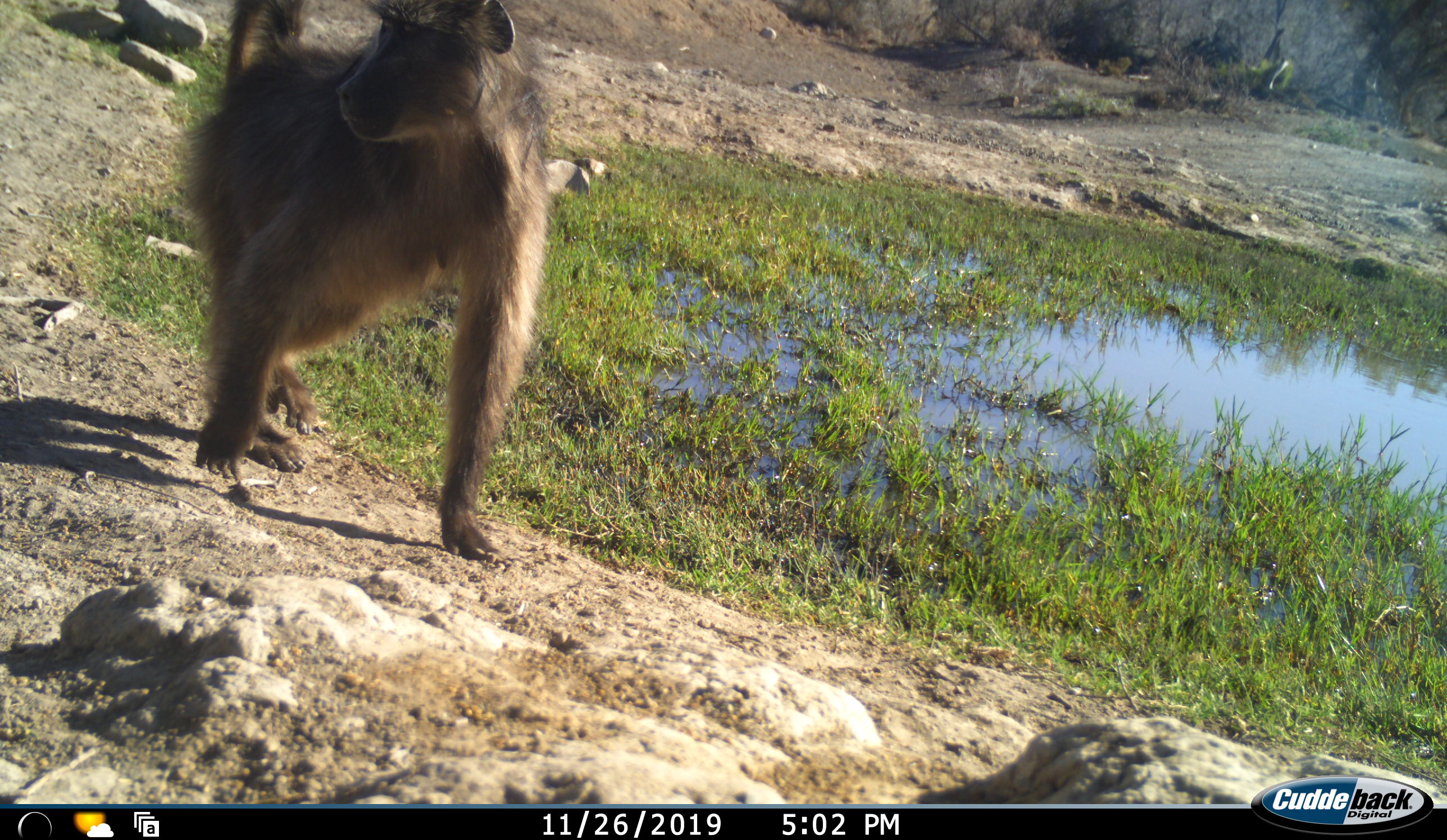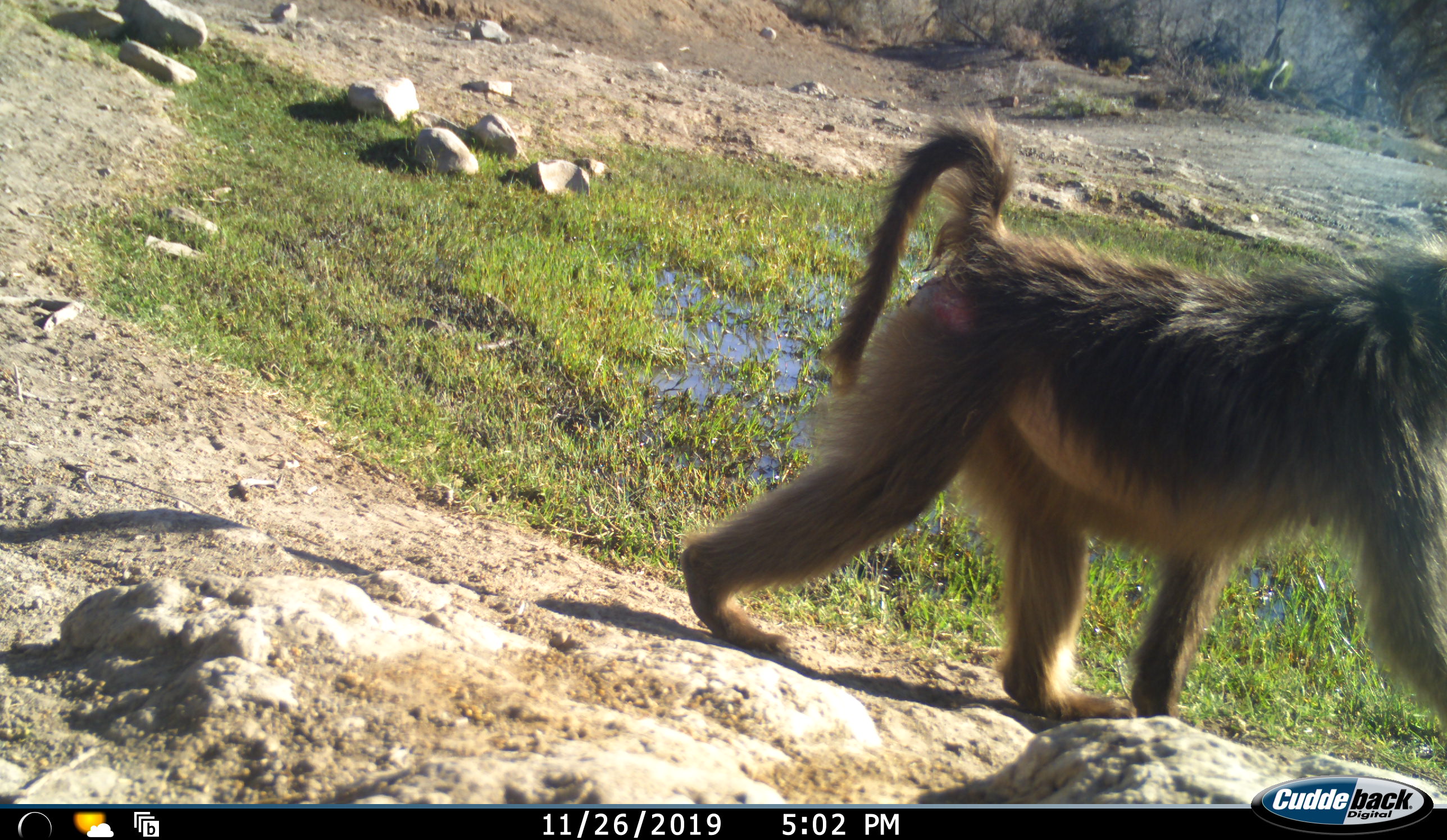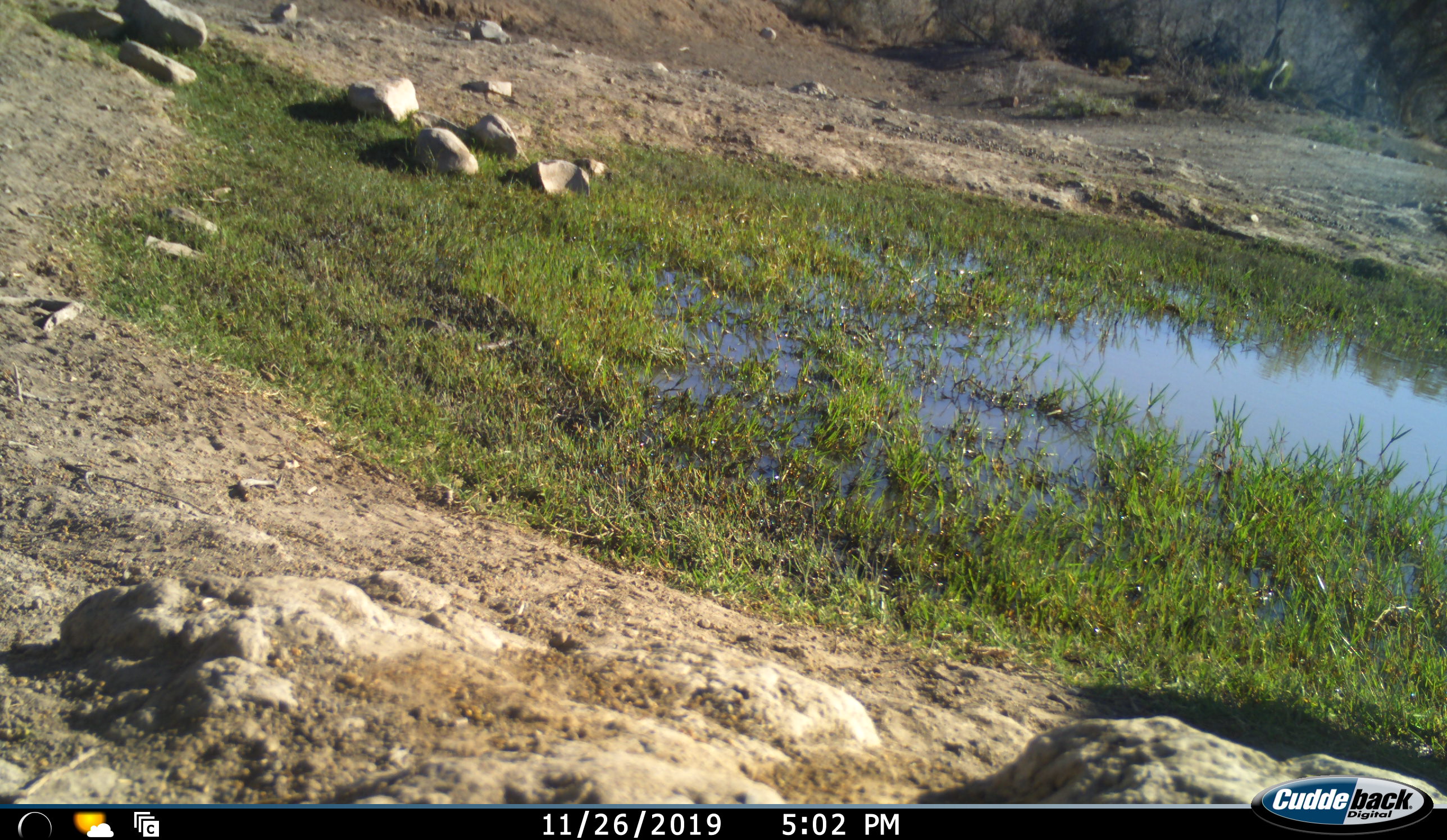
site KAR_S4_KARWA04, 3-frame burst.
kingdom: Animalia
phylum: Chordata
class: Mammalia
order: Primates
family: Cercopithecidae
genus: Papio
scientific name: Papio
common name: baboon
Baboon (Papio), count 1. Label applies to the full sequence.